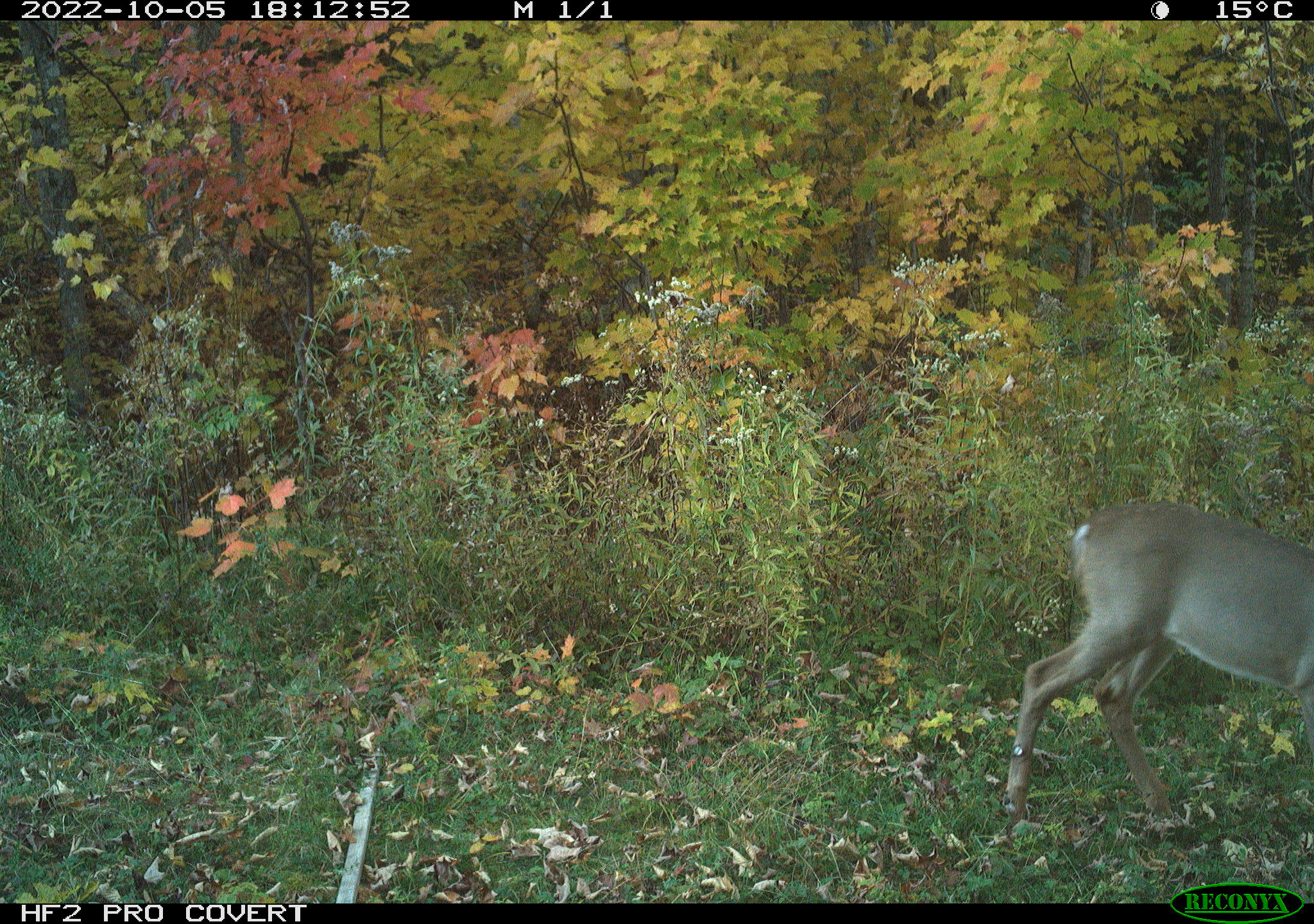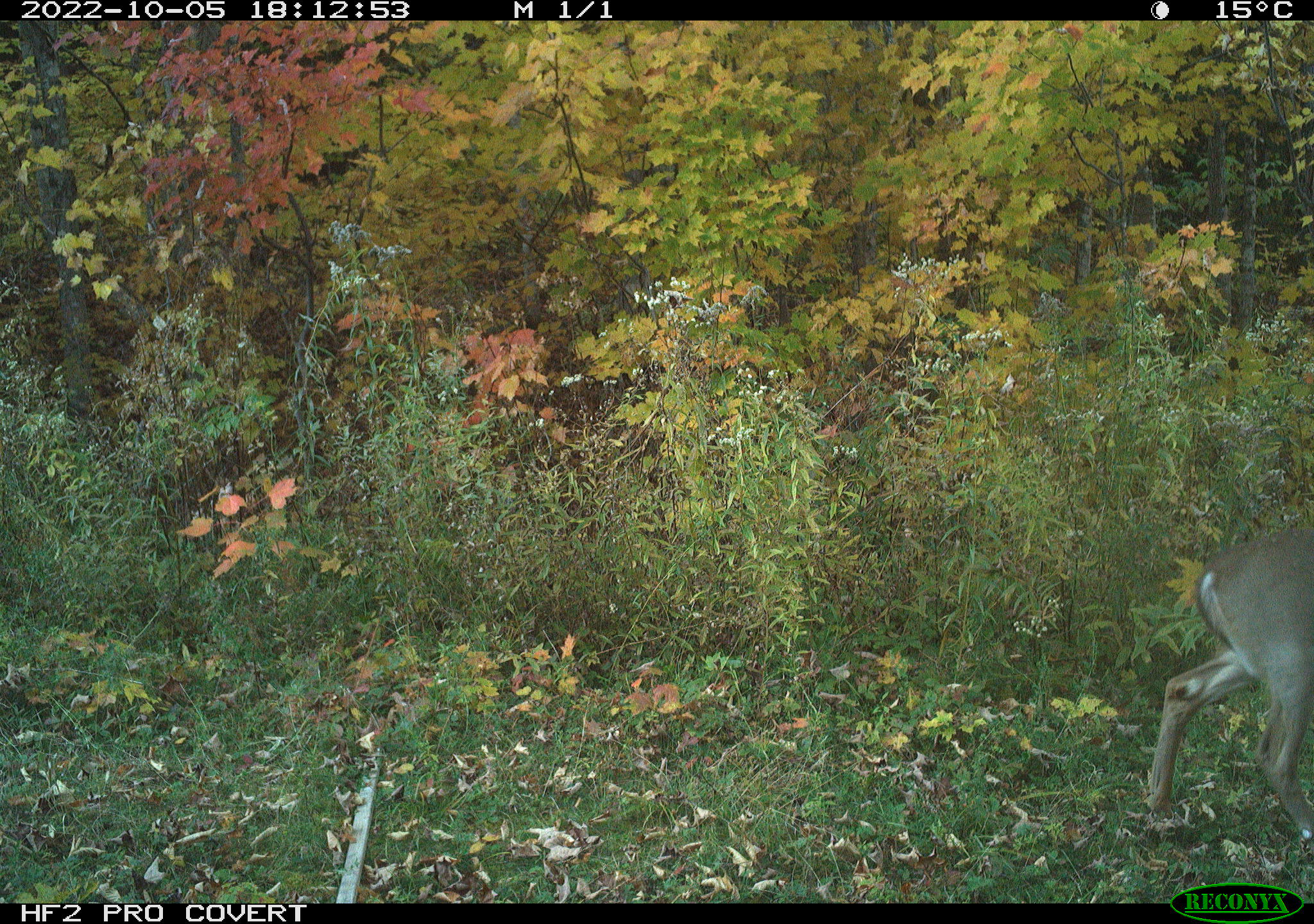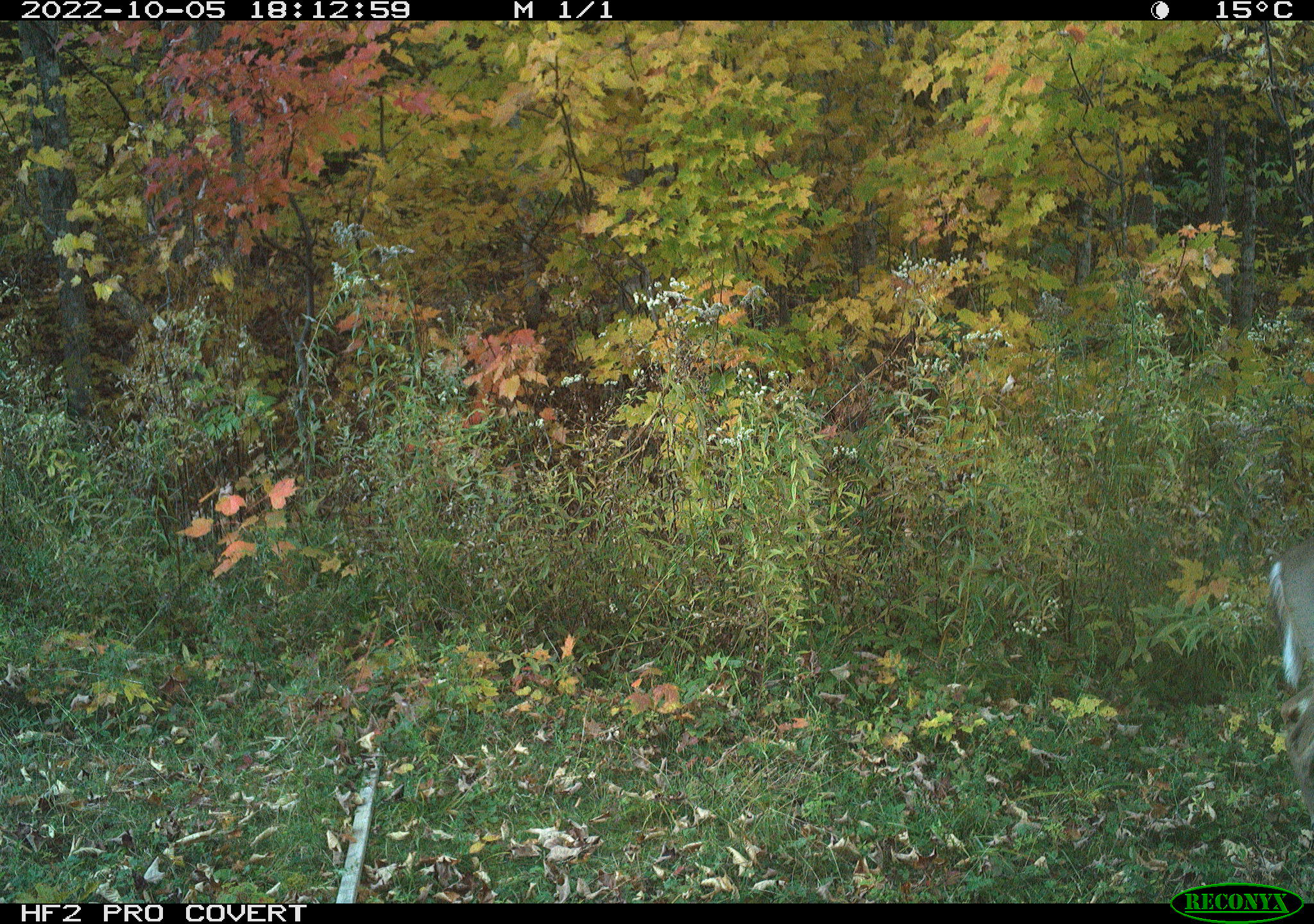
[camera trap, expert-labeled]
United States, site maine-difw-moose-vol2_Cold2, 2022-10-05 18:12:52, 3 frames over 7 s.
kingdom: Animalia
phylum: Chordata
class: Mammalia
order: Artiodactyla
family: Cervidae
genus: Odocoileus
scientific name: Odocoileus virginianus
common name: white-tailed deer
White-tailed deer (Odocoileus virginianus).